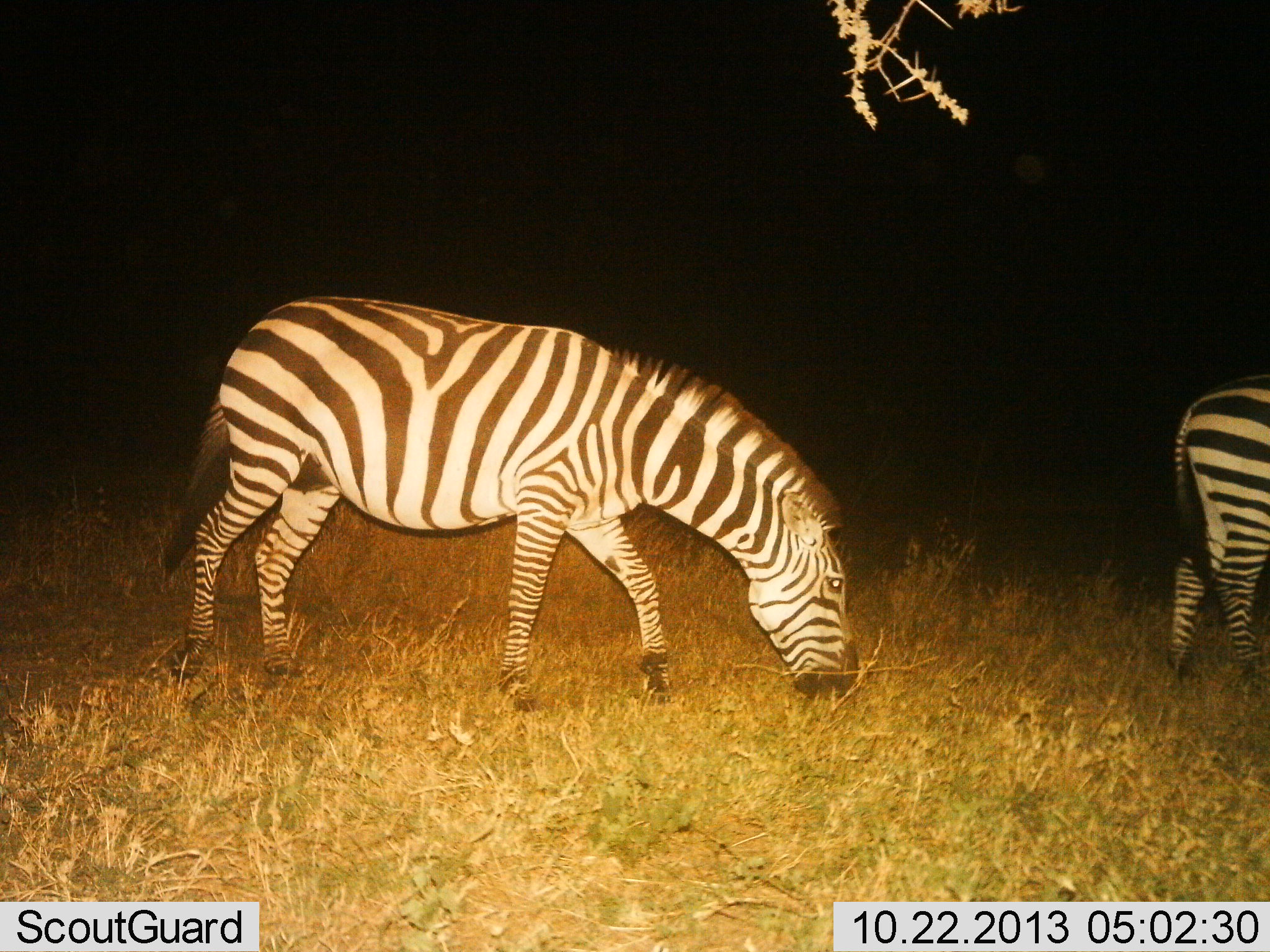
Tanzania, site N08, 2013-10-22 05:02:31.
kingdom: Animalia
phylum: Chordata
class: Mammalia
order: Perissodactyla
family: Equidae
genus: Equus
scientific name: Equus quagga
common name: plains zebra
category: zebra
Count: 2.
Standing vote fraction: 40%.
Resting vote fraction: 0%.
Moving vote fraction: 10%.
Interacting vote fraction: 0%.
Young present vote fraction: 0%.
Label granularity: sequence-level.